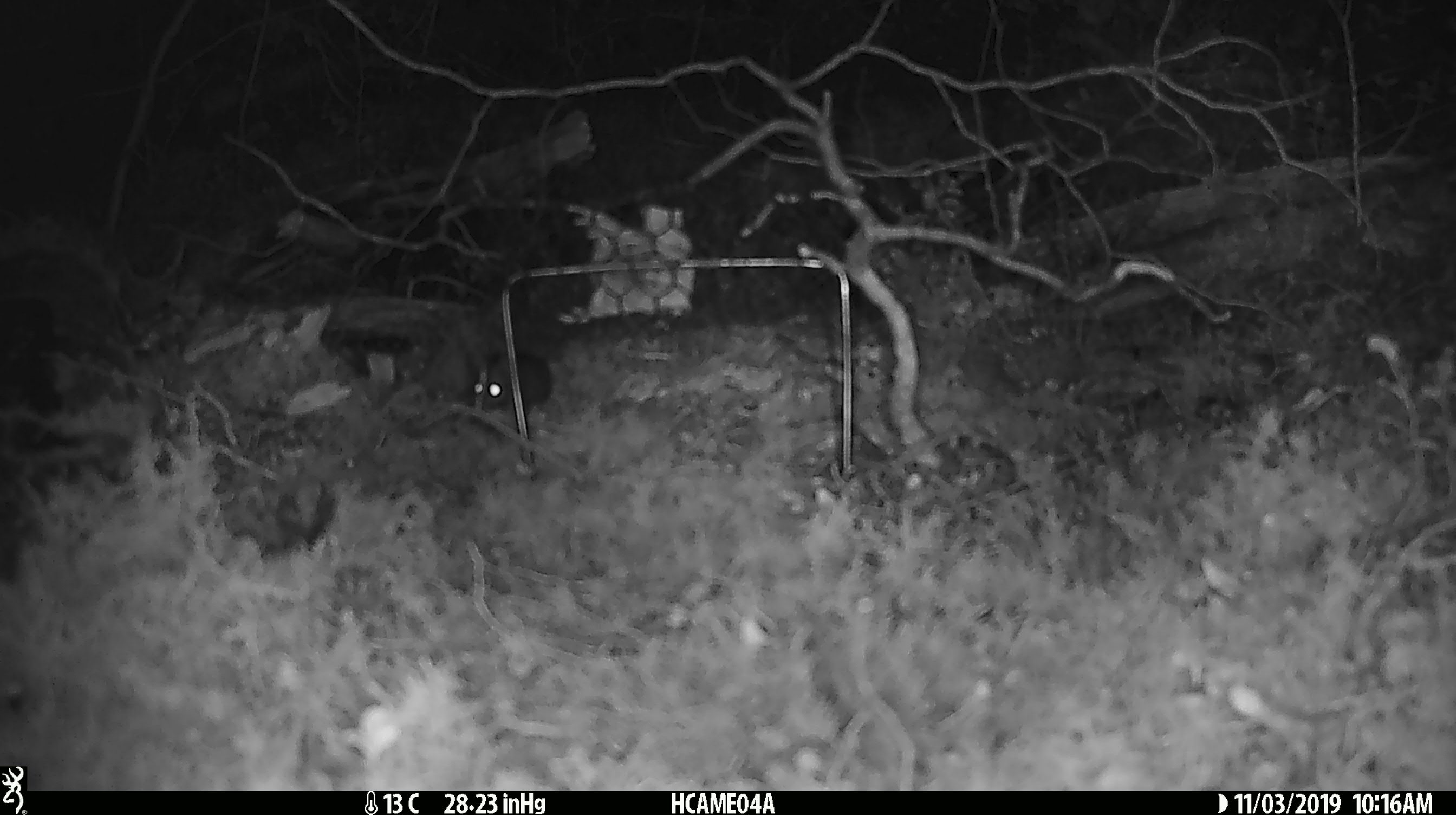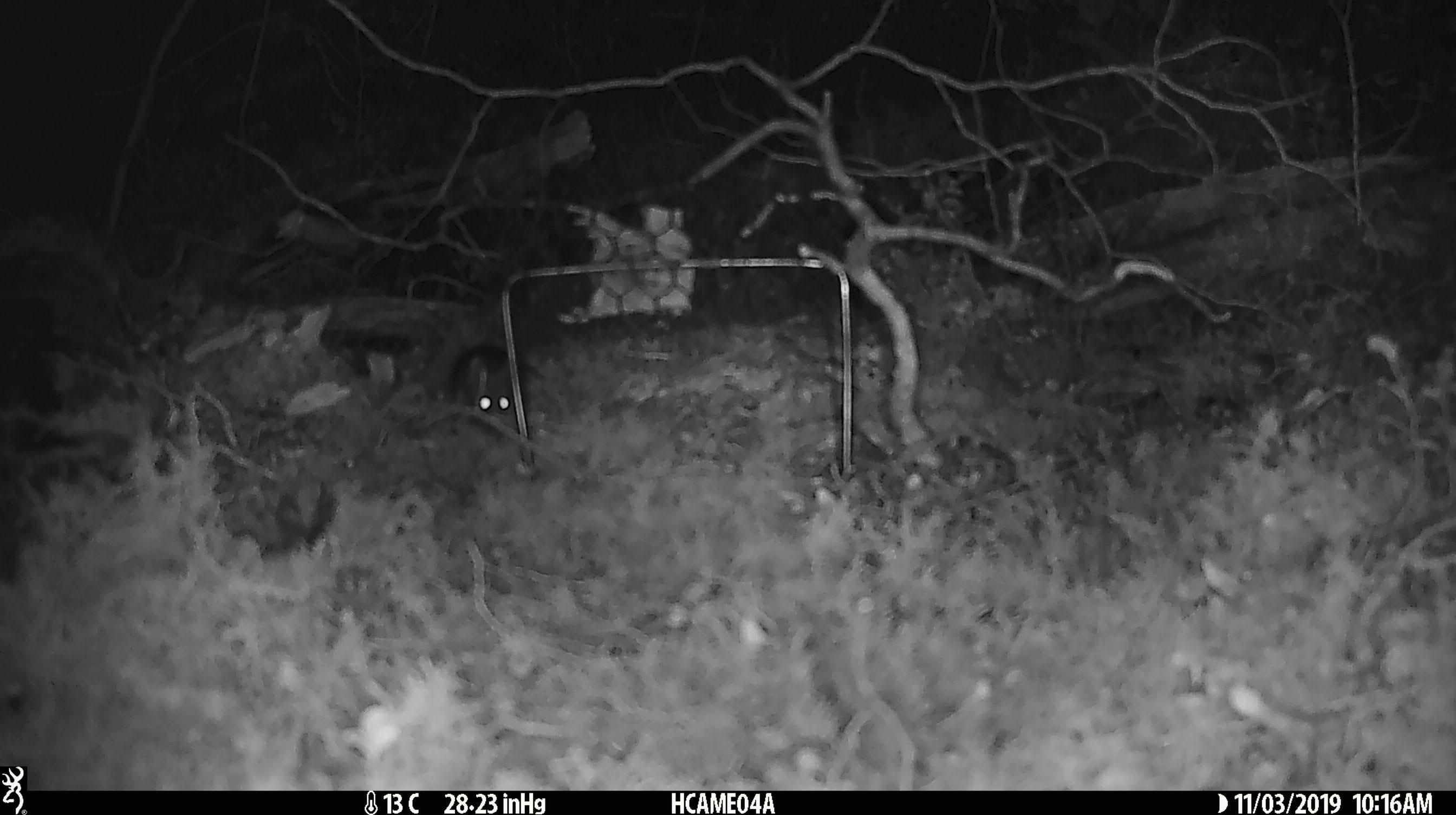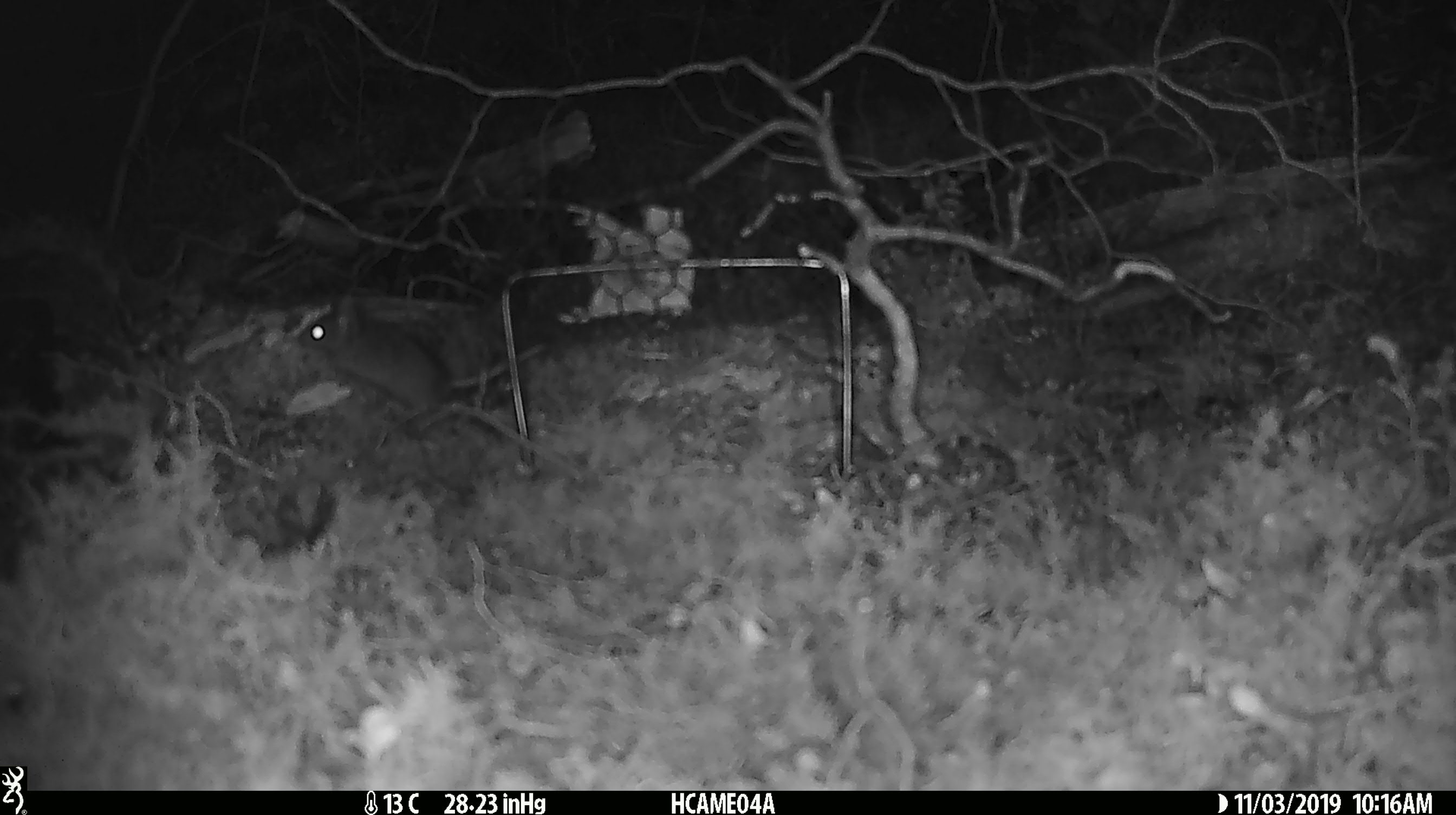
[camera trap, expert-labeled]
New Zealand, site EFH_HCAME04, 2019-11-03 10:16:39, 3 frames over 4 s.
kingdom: Animalia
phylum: Chordata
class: Mammalia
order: Rodentia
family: Muridae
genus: Mus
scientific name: Mus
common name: mouse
Mouse (Mus).